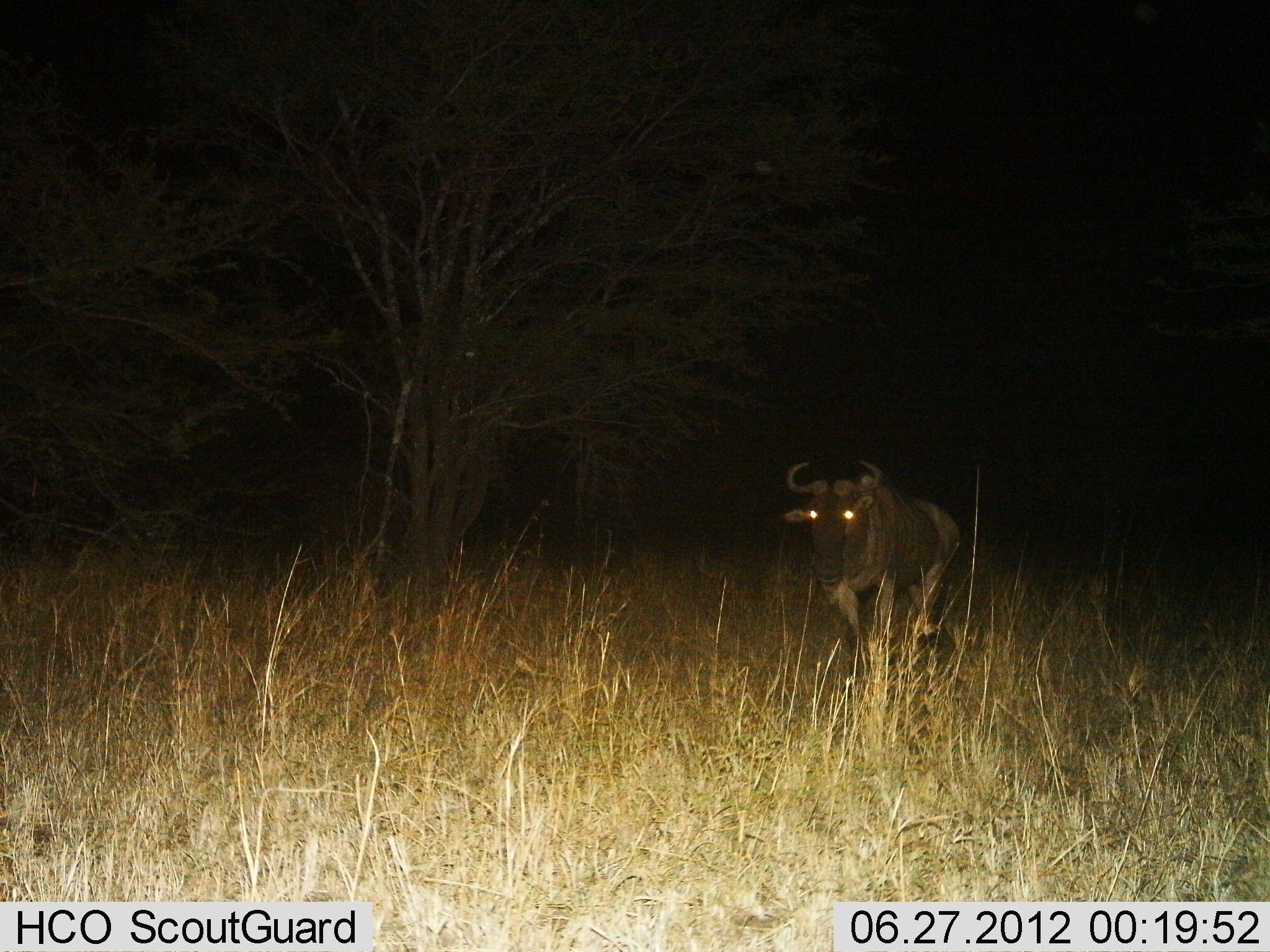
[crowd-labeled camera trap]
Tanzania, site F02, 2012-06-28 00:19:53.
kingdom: Animalia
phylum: Chordata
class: Mammalia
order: Artiodactyla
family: Bovidae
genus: Connochaetes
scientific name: Connochaetes taurinus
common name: blue wildebeest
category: wildebeest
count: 1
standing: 60%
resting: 0%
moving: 40%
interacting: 0%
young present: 0%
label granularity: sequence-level